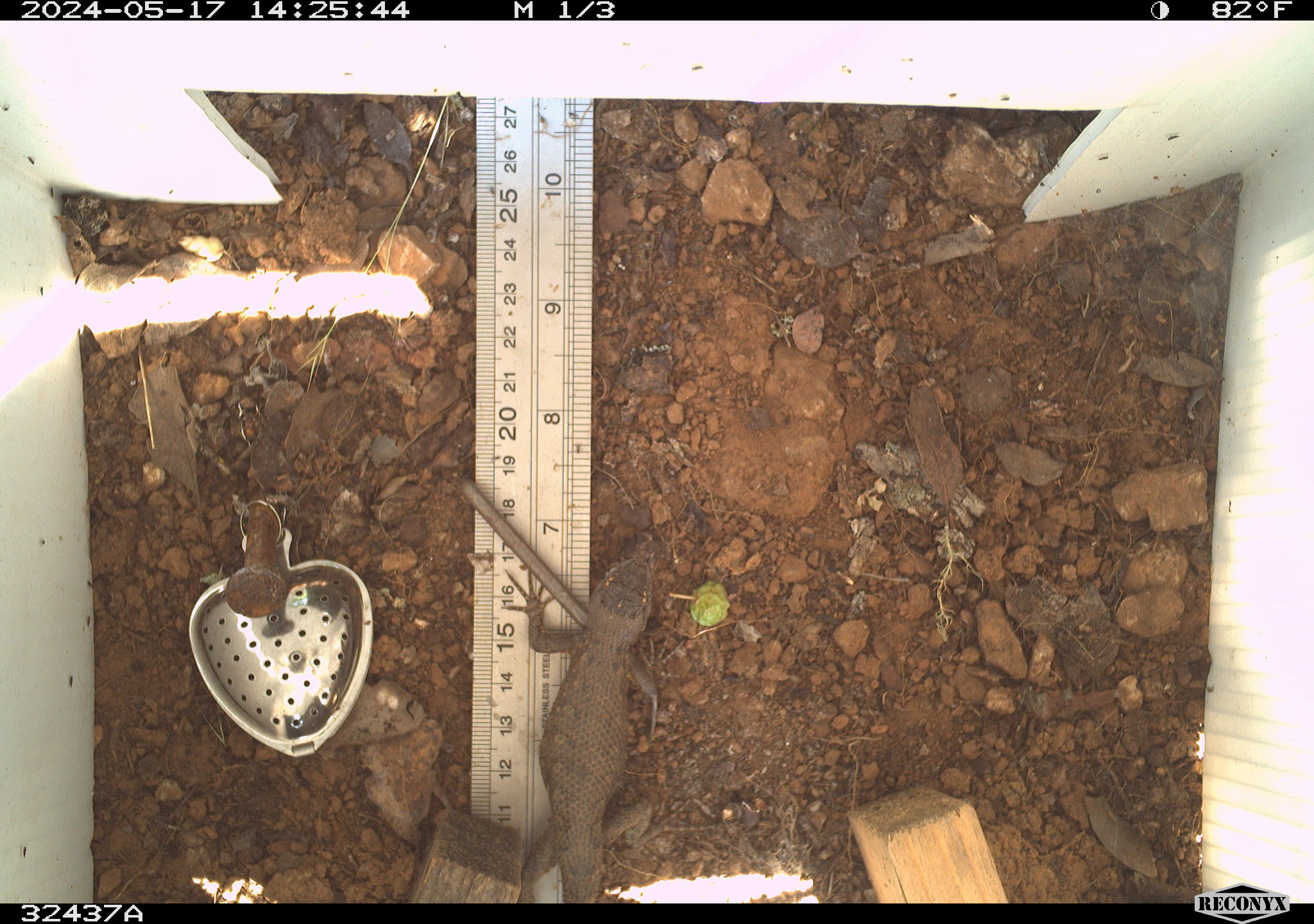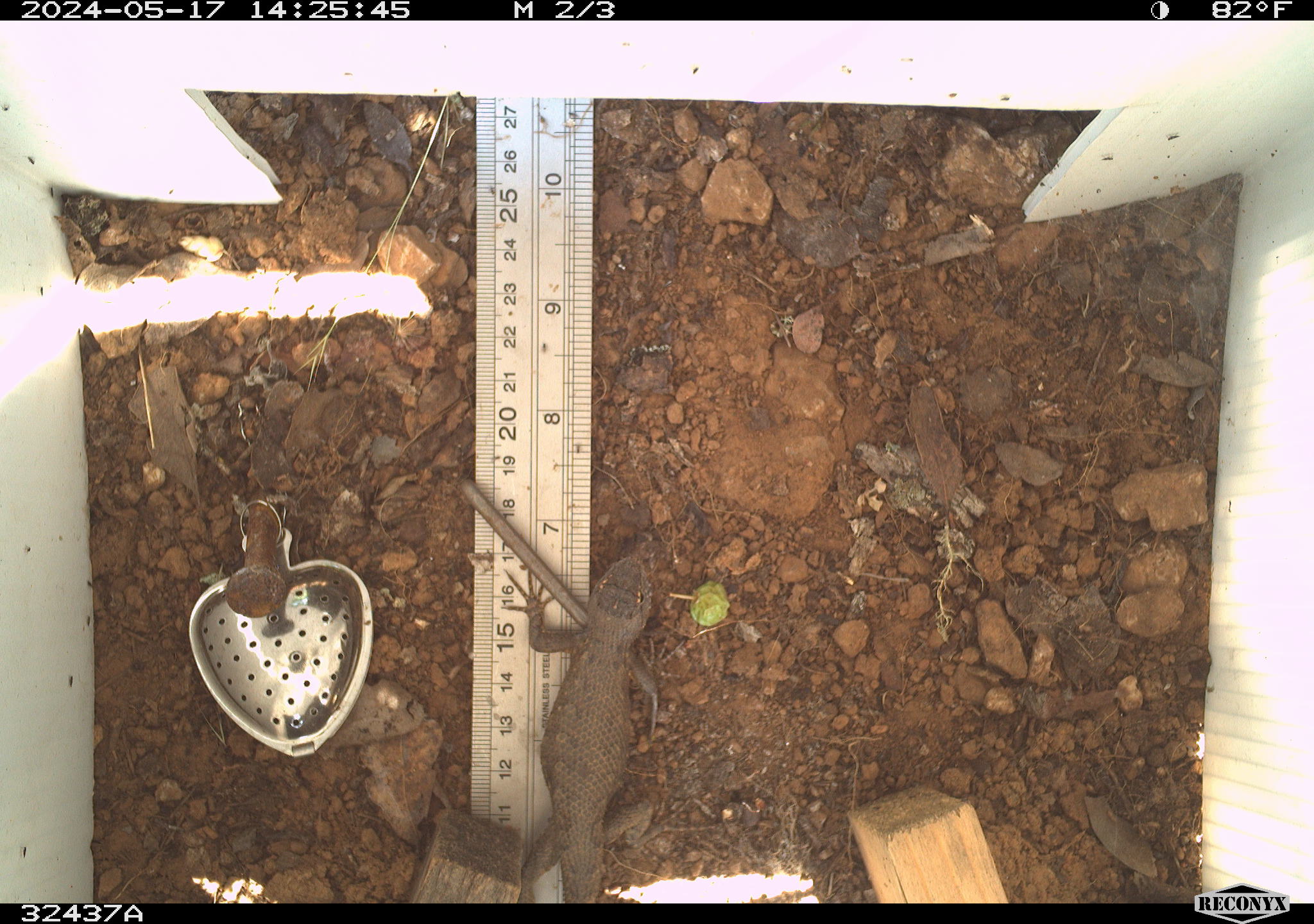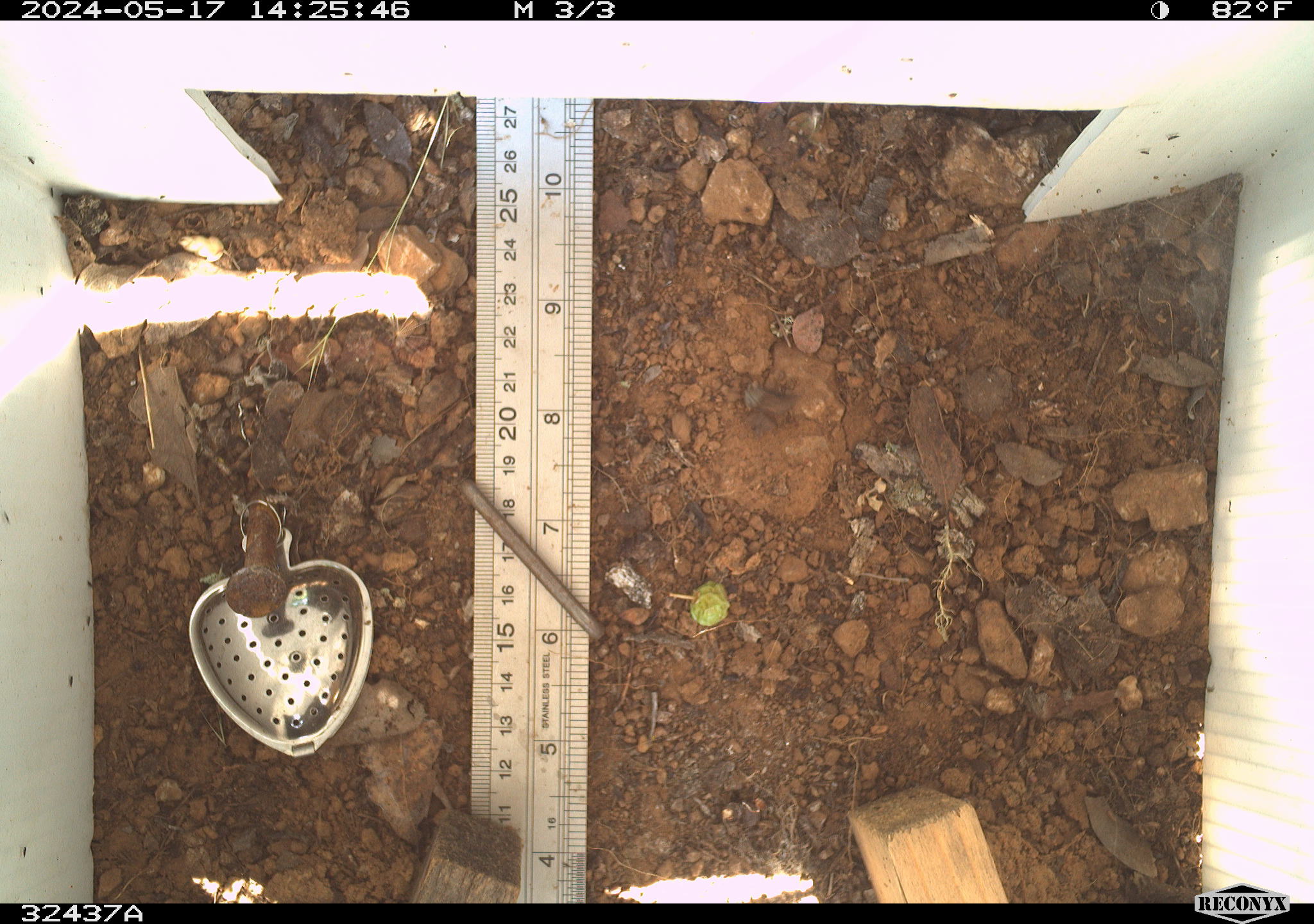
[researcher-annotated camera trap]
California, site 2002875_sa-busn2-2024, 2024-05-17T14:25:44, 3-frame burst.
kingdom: Animalia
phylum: Chordata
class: Reptilia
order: Squamata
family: Phrynosomatidae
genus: Sceloporus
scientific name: Sceloporus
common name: spiny lizards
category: sceloporus species